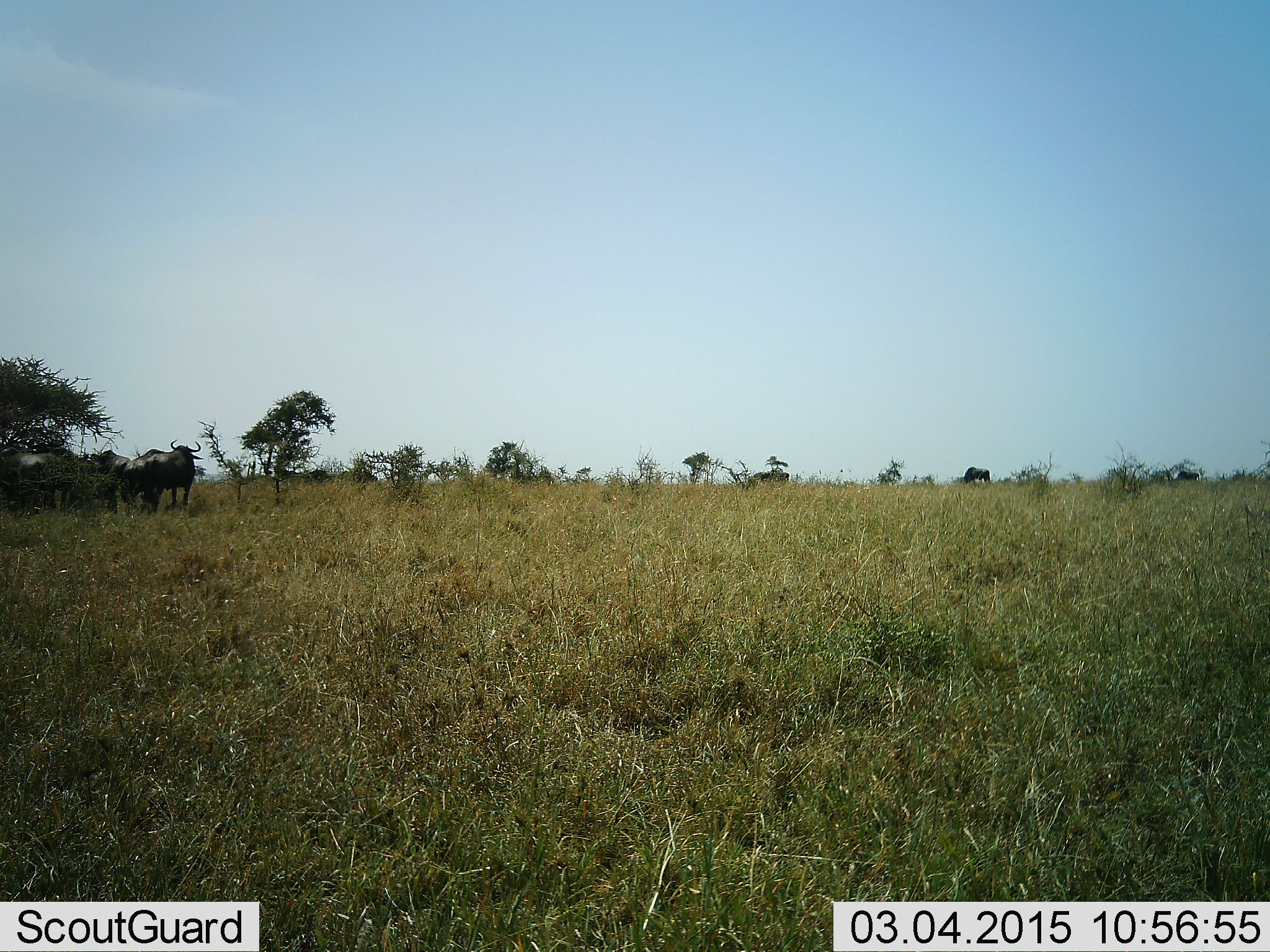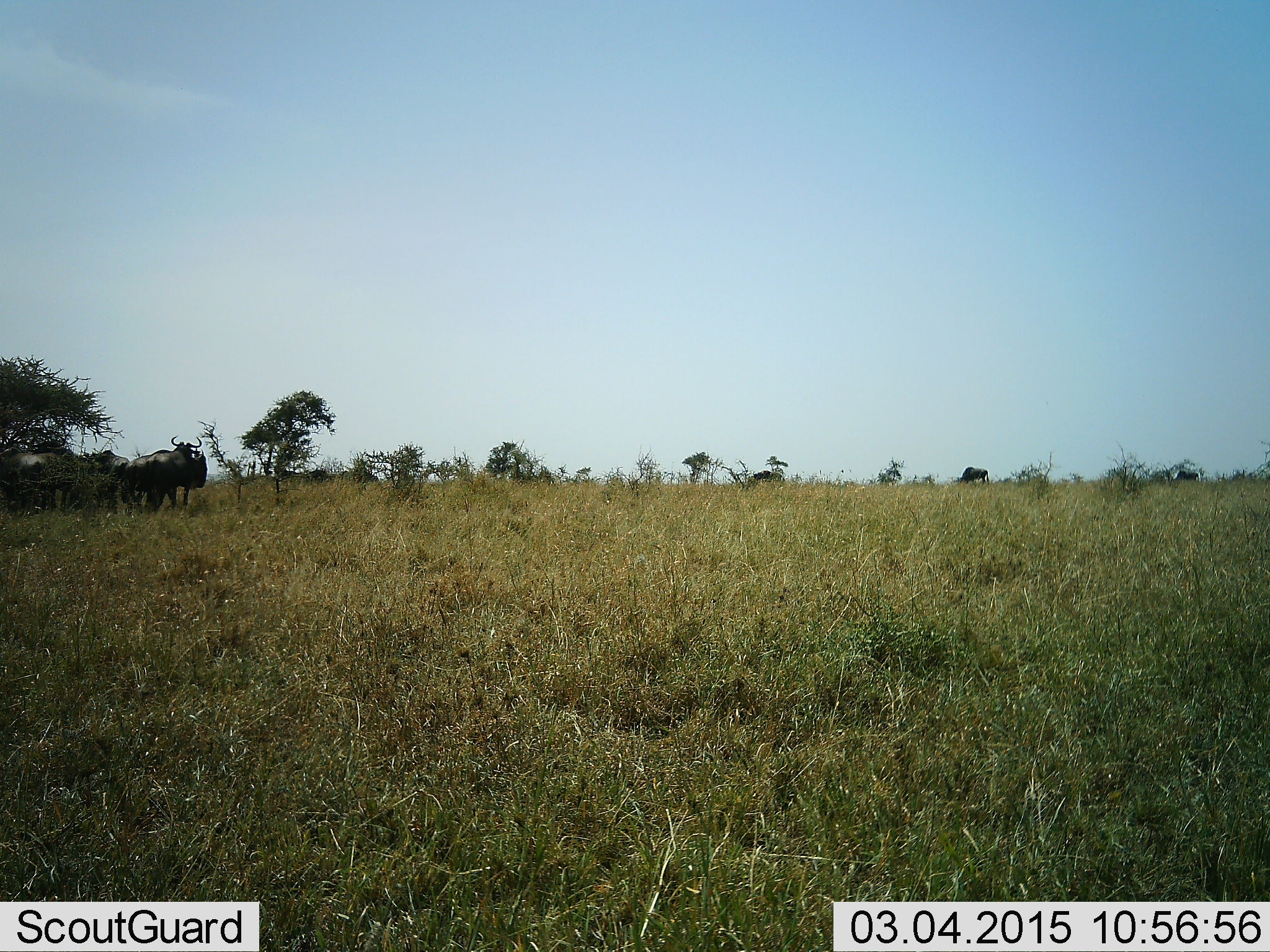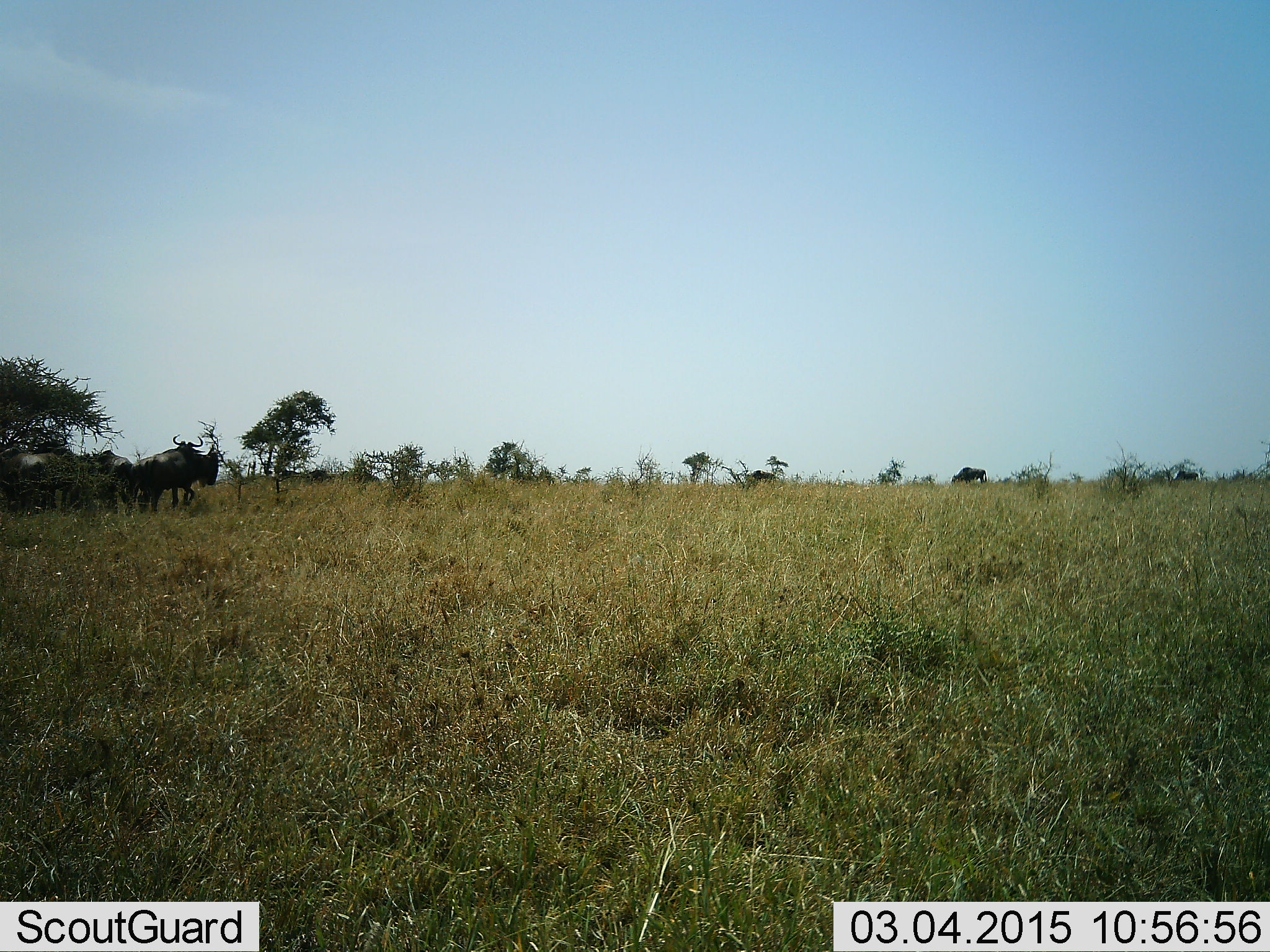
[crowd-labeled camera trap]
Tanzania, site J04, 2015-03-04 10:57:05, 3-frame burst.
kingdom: Animalia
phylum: Chordata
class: Mammalia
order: Artiodactyla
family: Bovidae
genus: Connochaetes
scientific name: Connochaetes taurinus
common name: blue wildebeest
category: wildebeest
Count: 8.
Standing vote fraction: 60%.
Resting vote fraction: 10%.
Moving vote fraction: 70%.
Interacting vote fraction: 0%.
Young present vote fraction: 0%.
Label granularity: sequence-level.